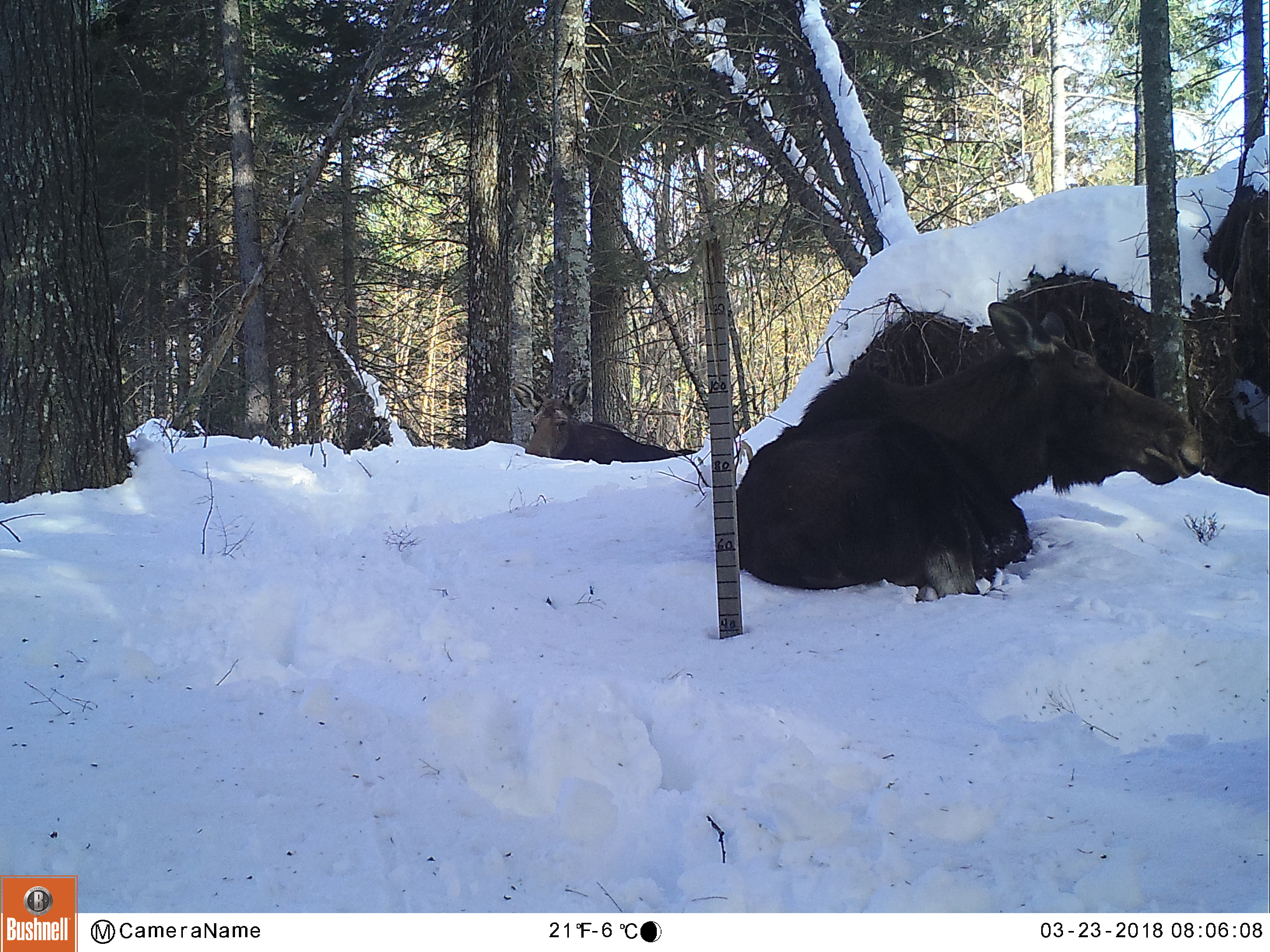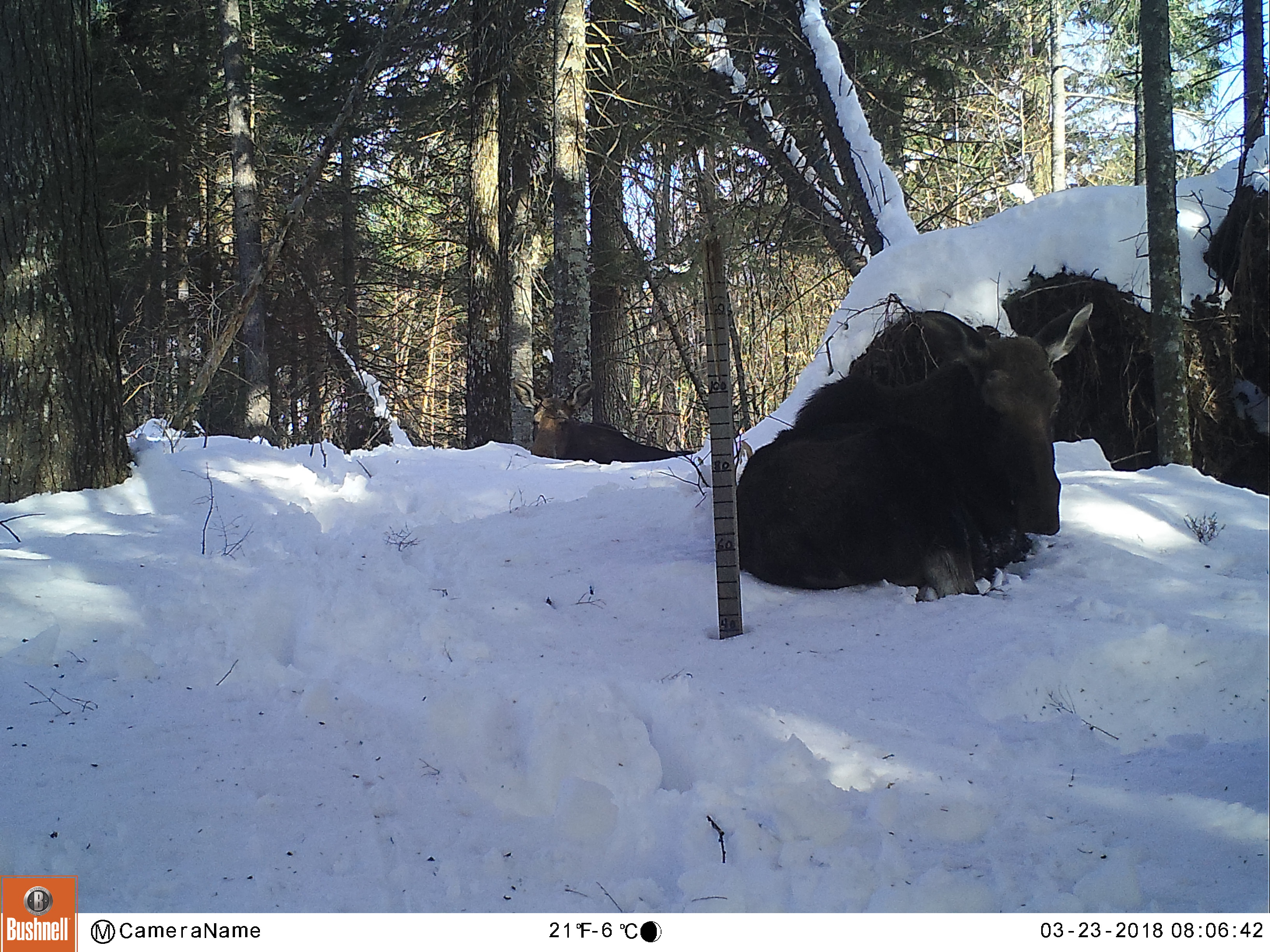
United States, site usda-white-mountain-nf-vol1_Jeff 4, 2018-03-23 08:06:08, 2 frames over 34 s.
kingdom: Animalia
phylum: Chordata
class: Mammalia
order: Artiodactyla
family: Cervidae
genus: Alces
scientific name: Alces alces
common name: moose